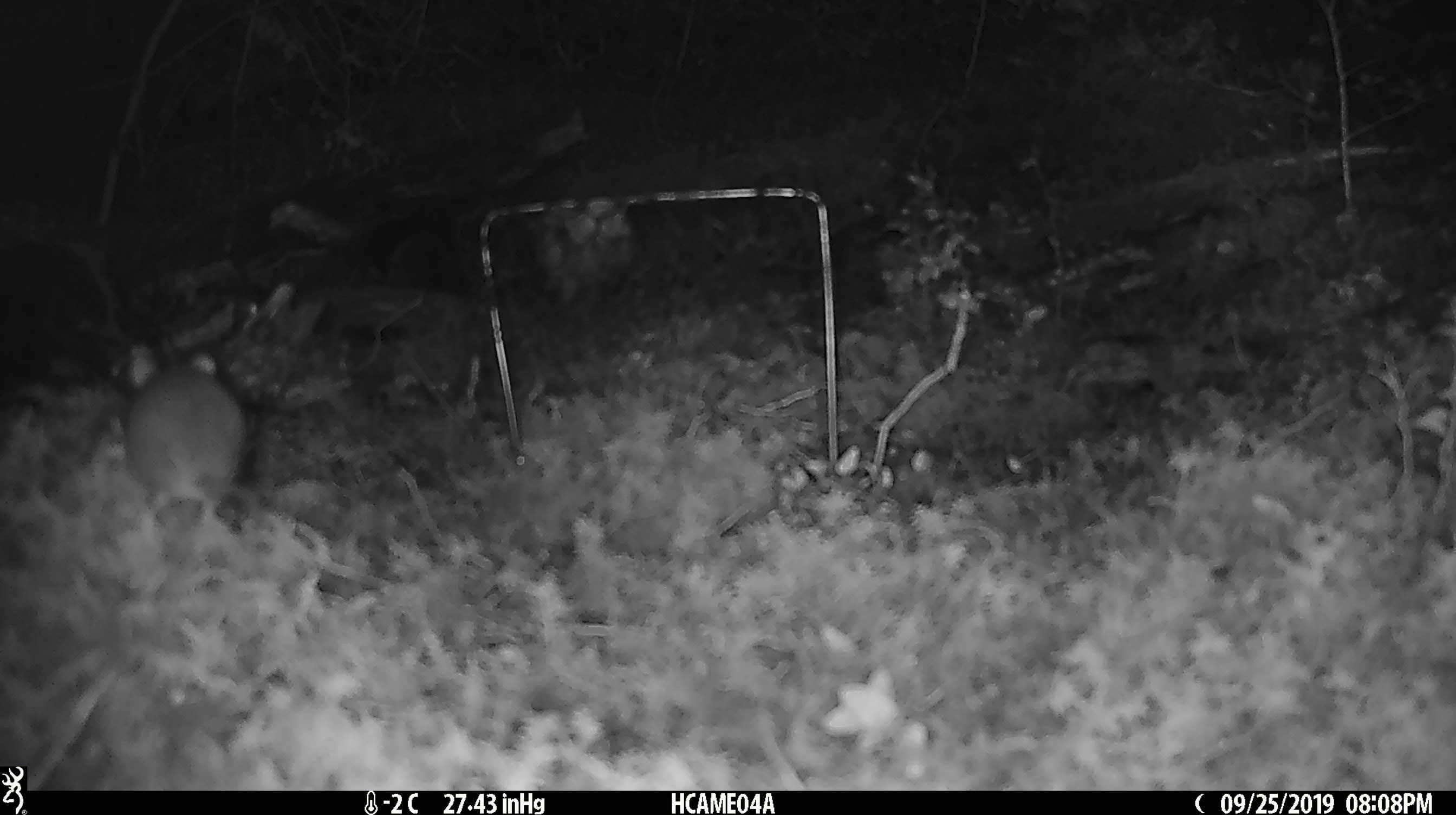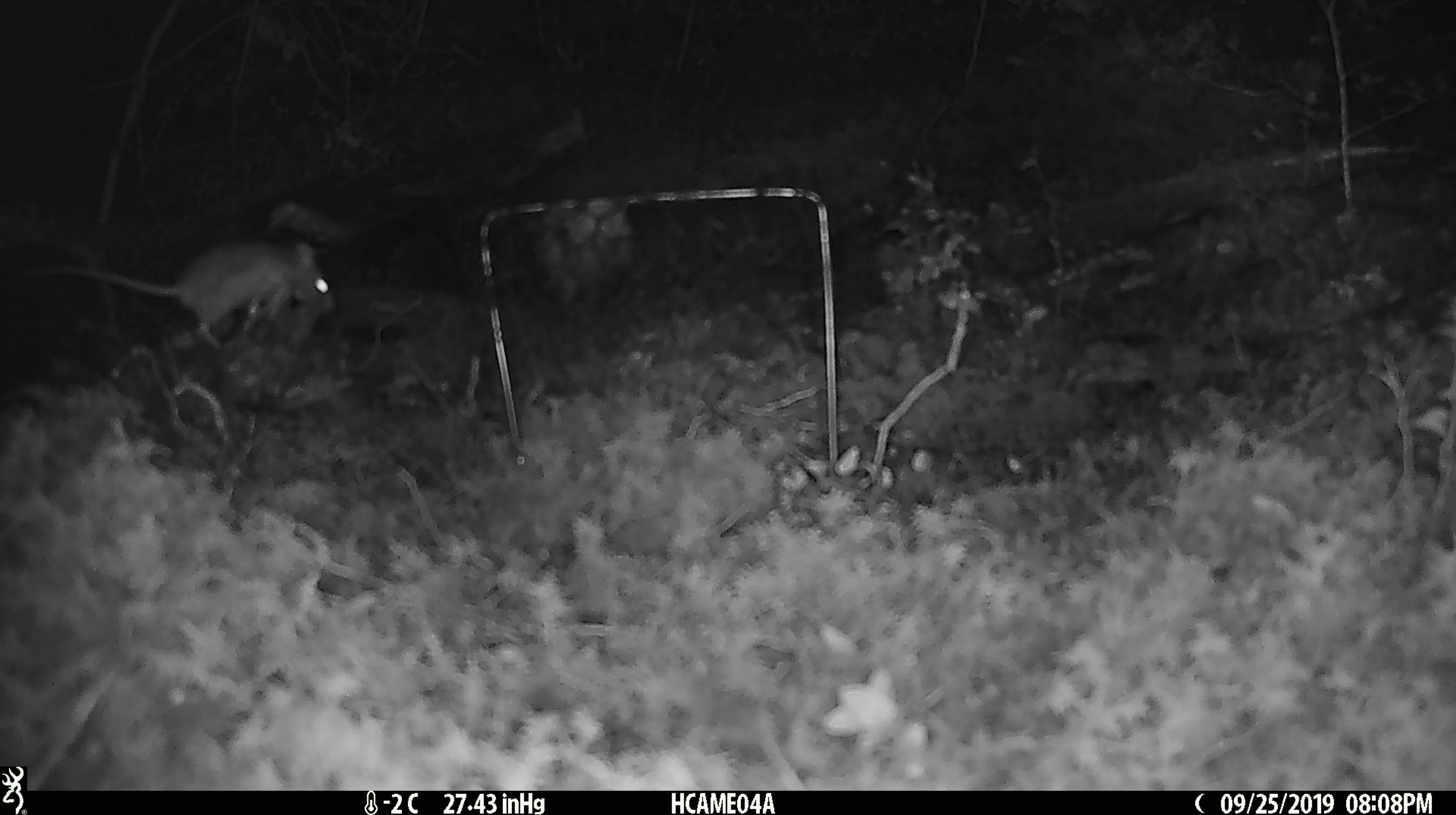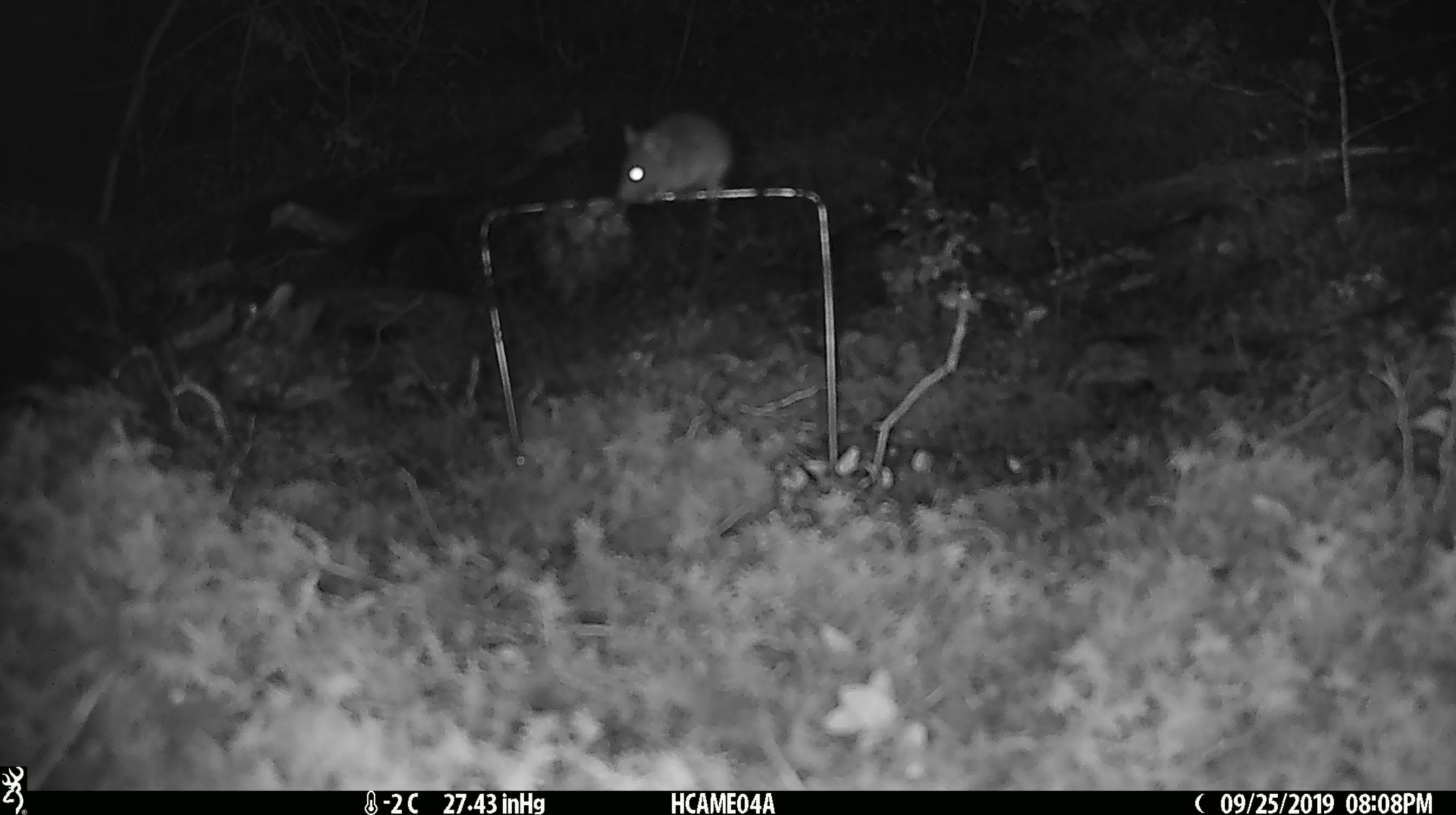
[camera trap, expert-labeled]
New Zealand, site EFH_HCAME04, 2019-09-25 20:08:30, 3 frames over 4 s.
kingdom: Animalia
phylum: Chordata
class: Mammalia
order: Rodentia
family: Muridae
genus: Mus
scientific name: Mus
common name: mouse